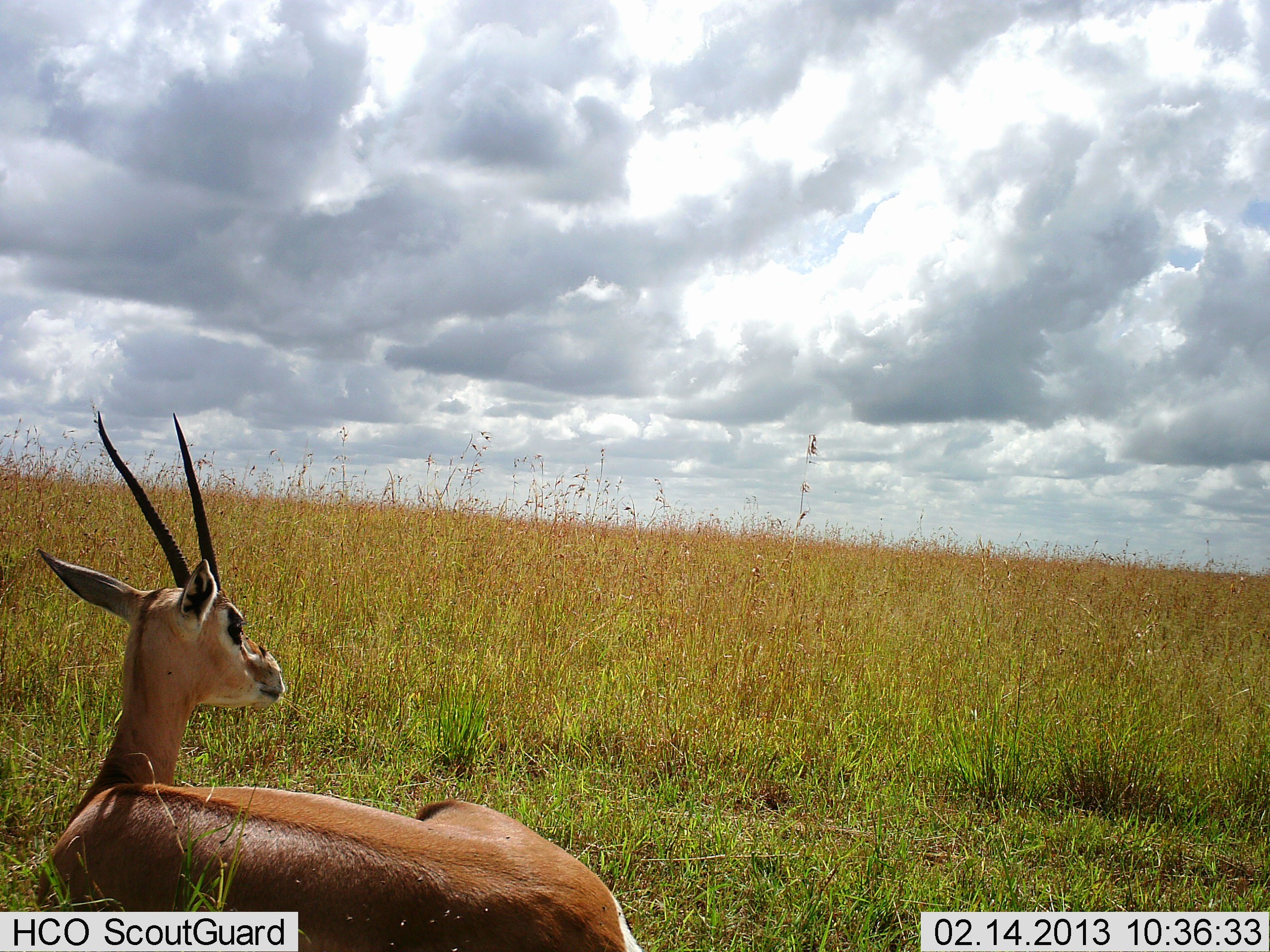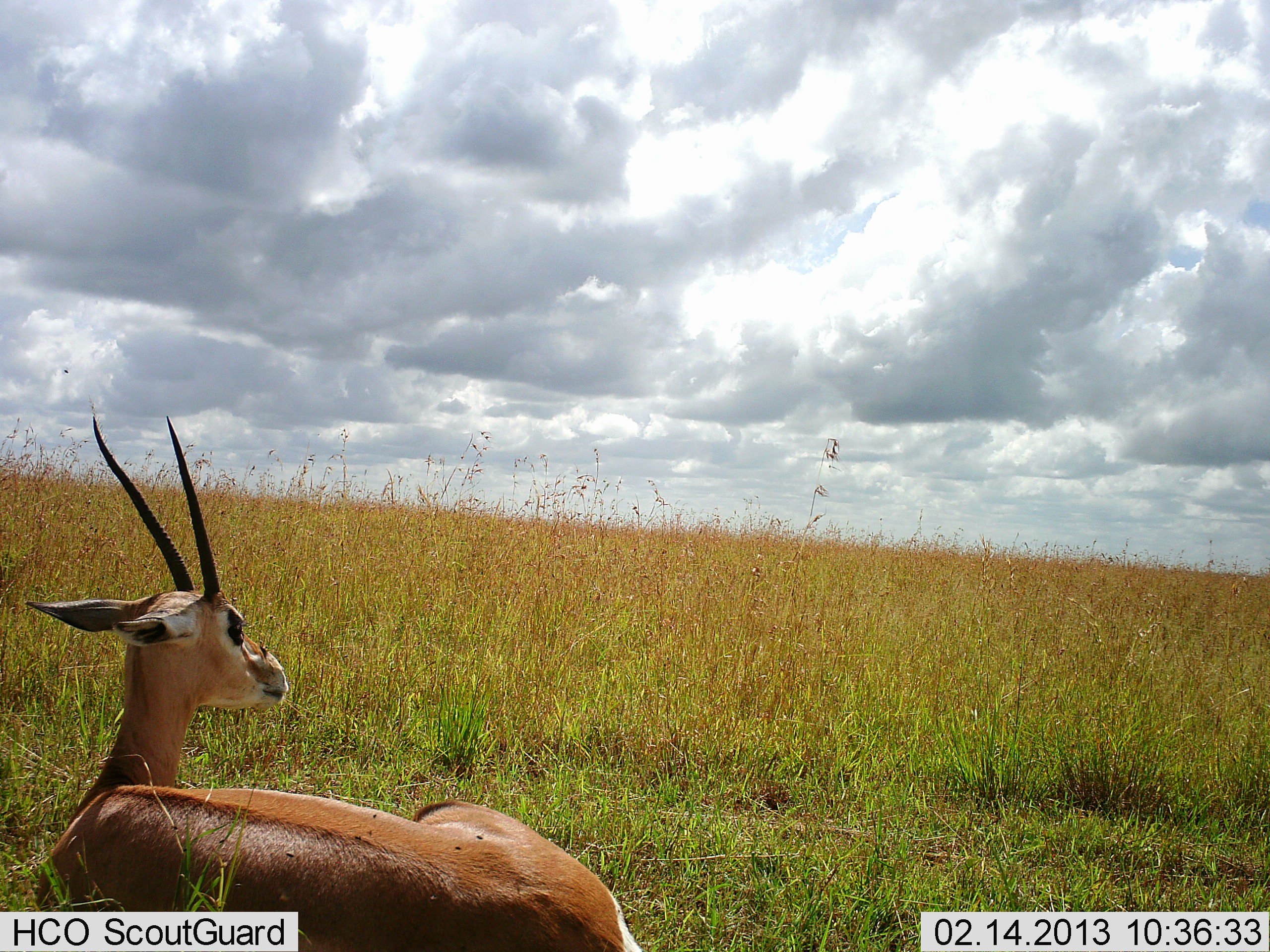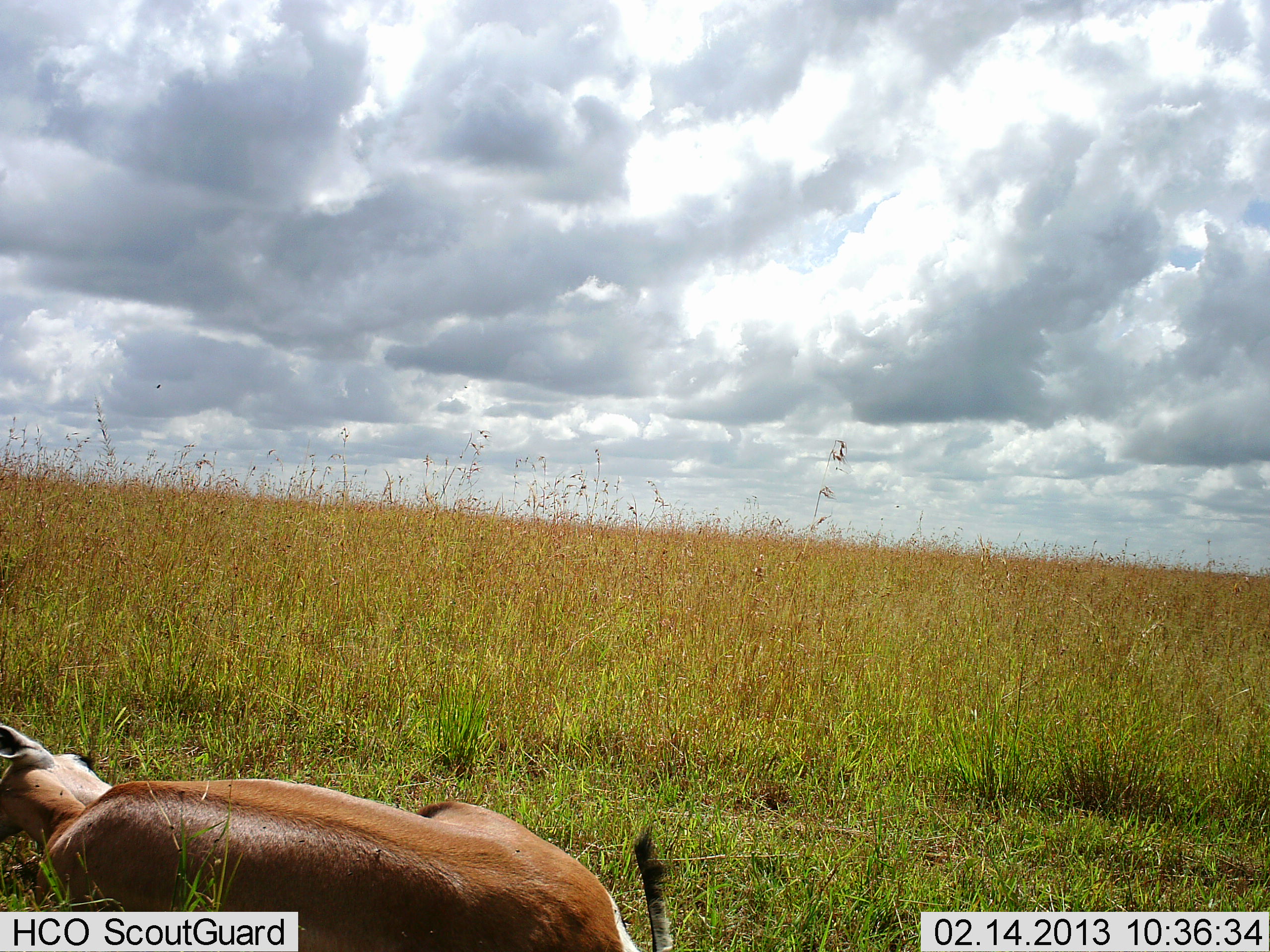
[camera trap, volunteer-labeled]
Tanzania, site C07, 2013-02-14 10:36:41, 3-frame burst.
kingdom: Animalia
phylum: Chordata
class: Mammalia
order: Artiodactyla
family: Bovidae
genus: Nanger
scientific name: Nanger granti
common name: grant's gazelle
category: gazellegrants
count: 1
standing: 0%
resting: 100%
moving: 0%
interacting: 0%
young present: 0%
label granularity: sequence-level